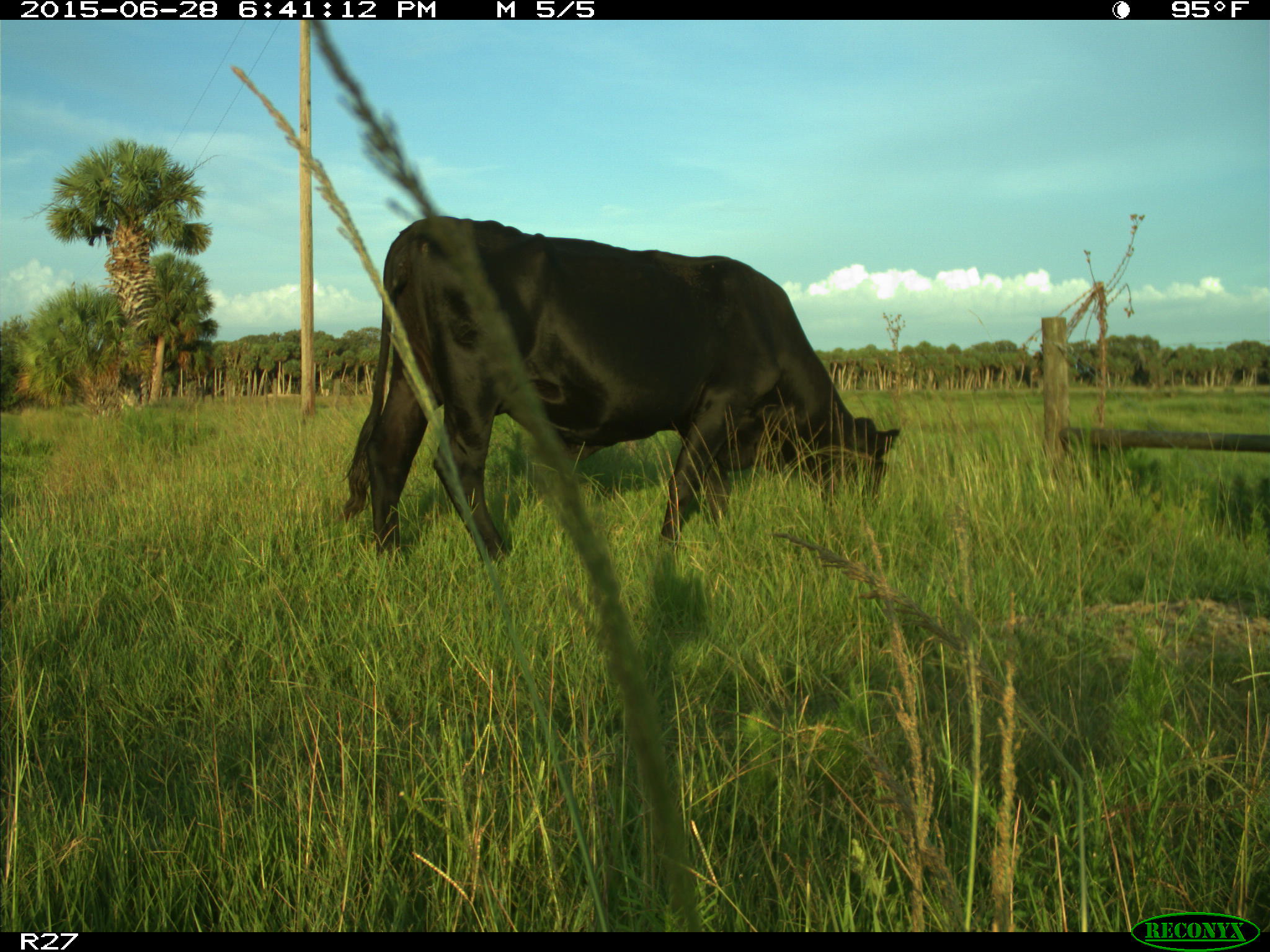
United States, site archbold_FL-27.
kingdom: Animalia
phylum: Chordata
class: Mammalia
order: Artiodactyla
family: Bovidae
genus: Bos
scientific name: Bos taurus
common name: domestic cow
Bos taurus (domestic cow).